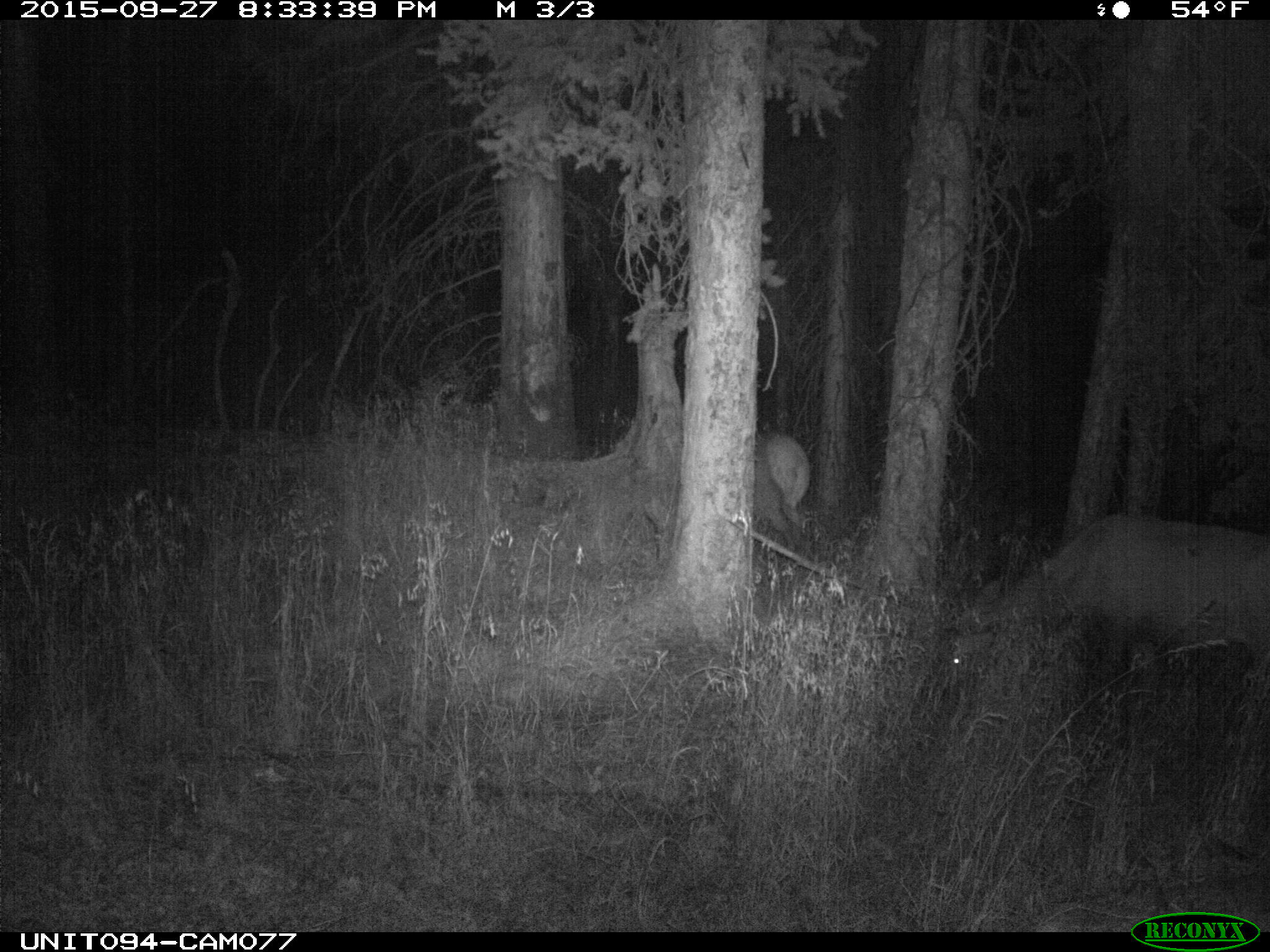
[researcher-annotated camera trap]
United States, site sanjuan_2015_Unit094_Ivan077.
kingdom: Animalia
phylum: Chordata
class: Mammalia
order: Artiodactyla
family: Cervidae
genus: Cervus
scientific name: Cervus elaphus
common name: red deer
Cervus elaphus (red deer).